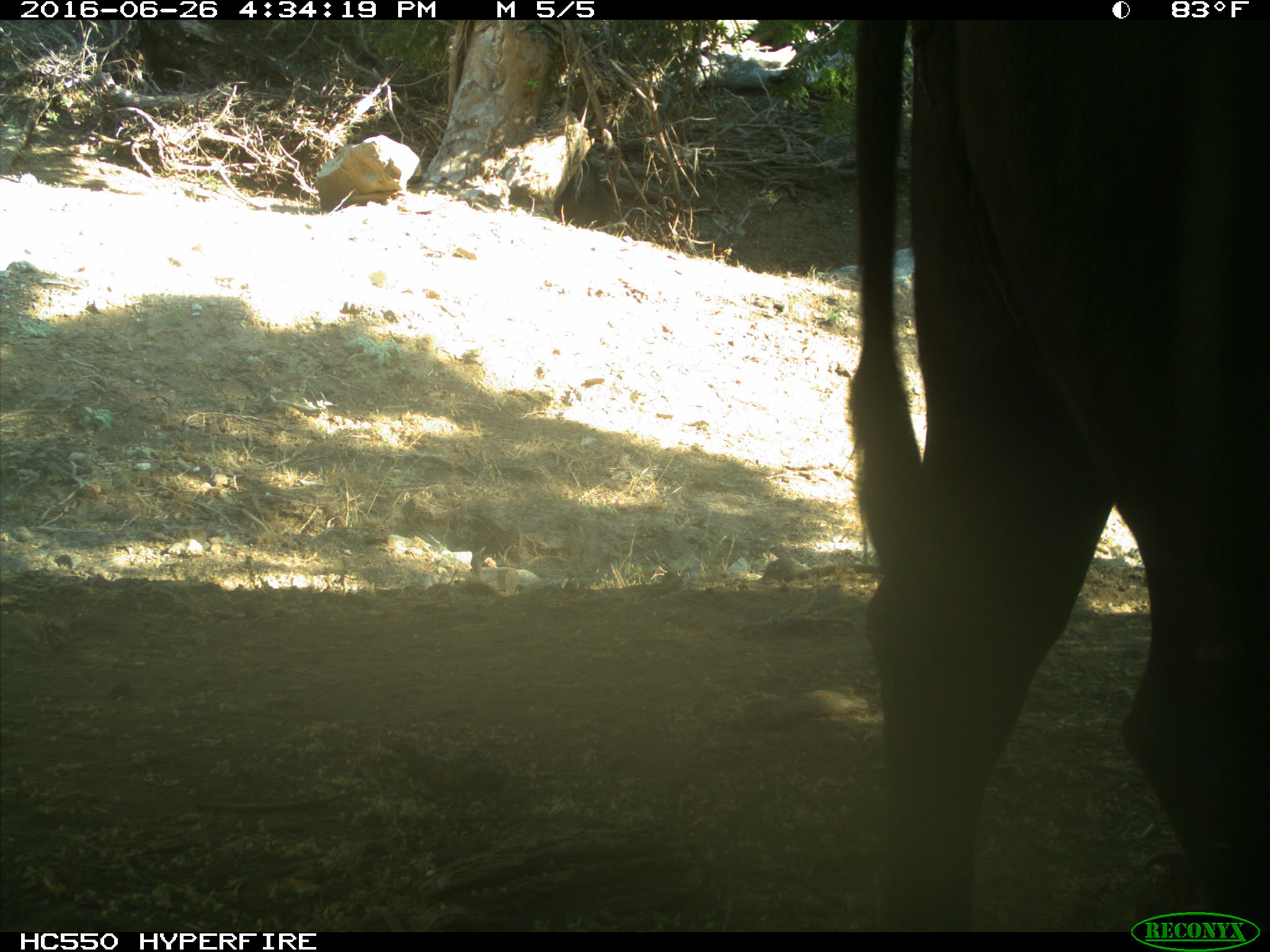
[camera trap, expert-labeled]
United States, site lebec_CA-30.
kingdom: Animalia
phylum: Chordata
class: Mammalia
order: Artiodactyla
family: Bovidae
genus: Bos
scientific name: Bos taurus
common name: domestic cow